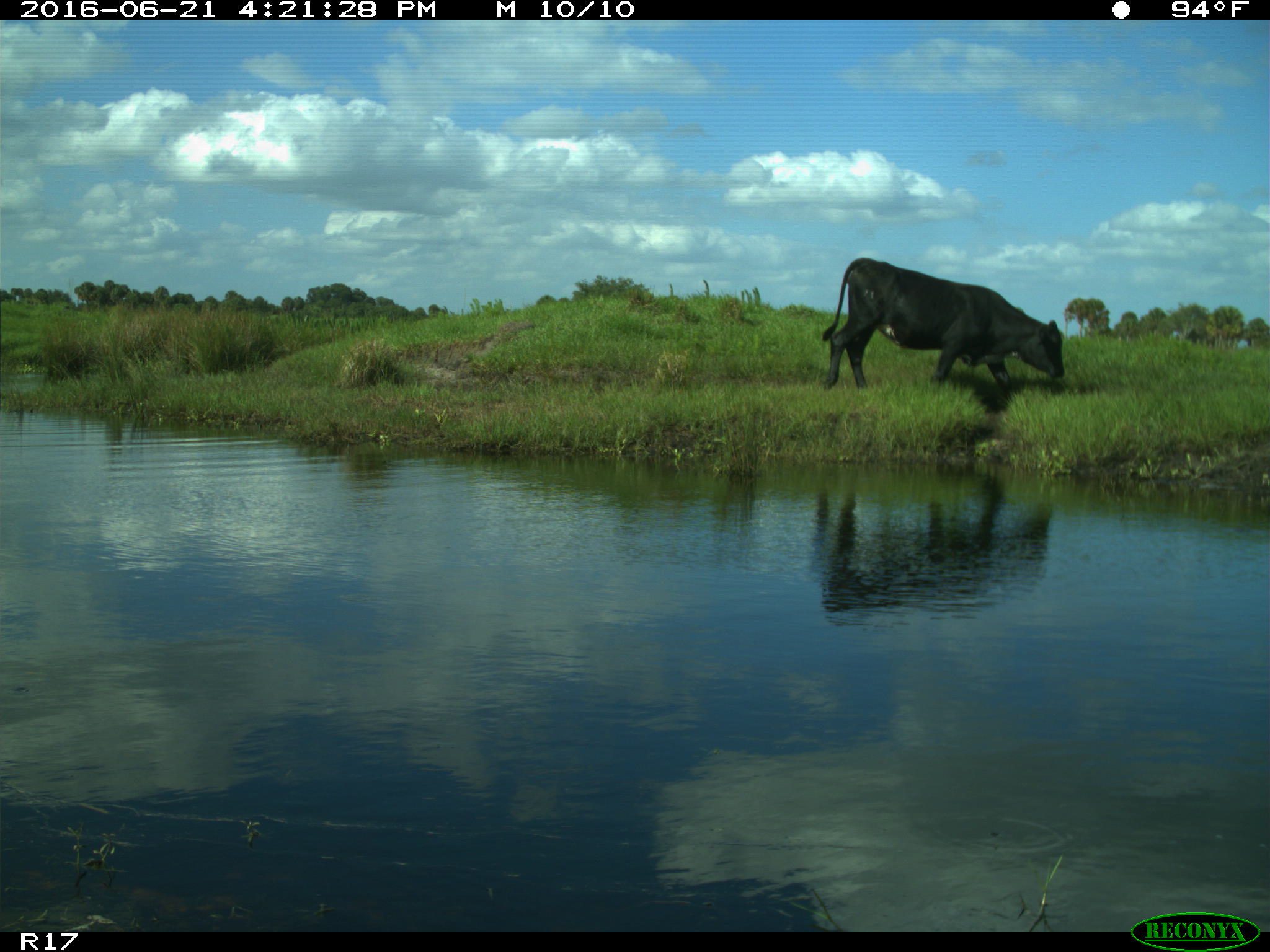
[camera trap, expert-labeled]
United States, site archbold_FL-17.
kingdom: Animalia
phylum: Chordata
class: Mammalia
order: Artiodactyla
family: Bovidae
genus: Bos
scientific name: Bos taurus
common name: domestic cow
Bos taurus (domestic cow).